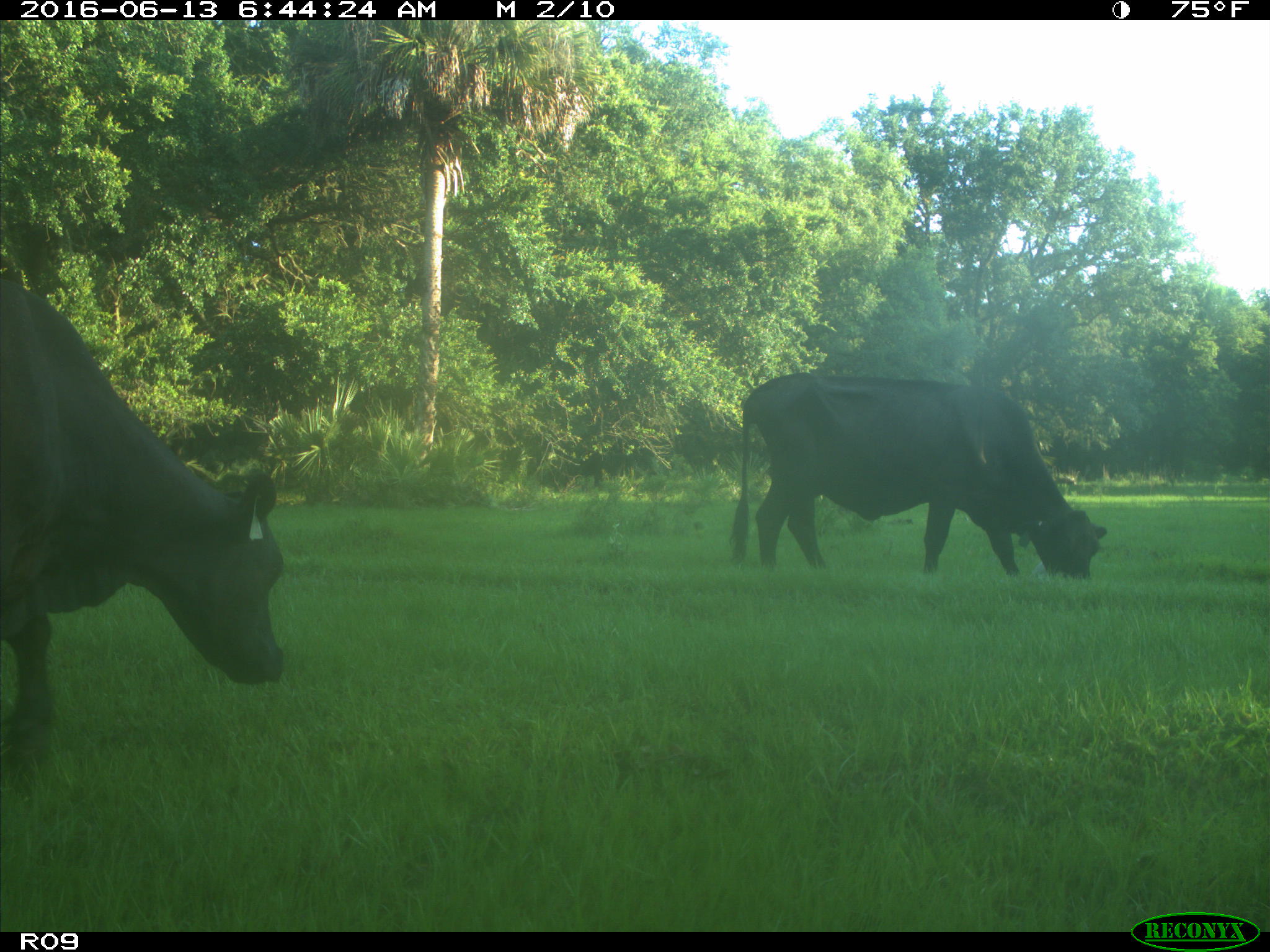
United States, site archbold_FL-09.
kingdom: Animalia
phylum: Chordata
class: Mammalia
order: Artiodactyla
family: Bovidae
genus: Bos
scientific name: Bos taurus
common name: domestic cow